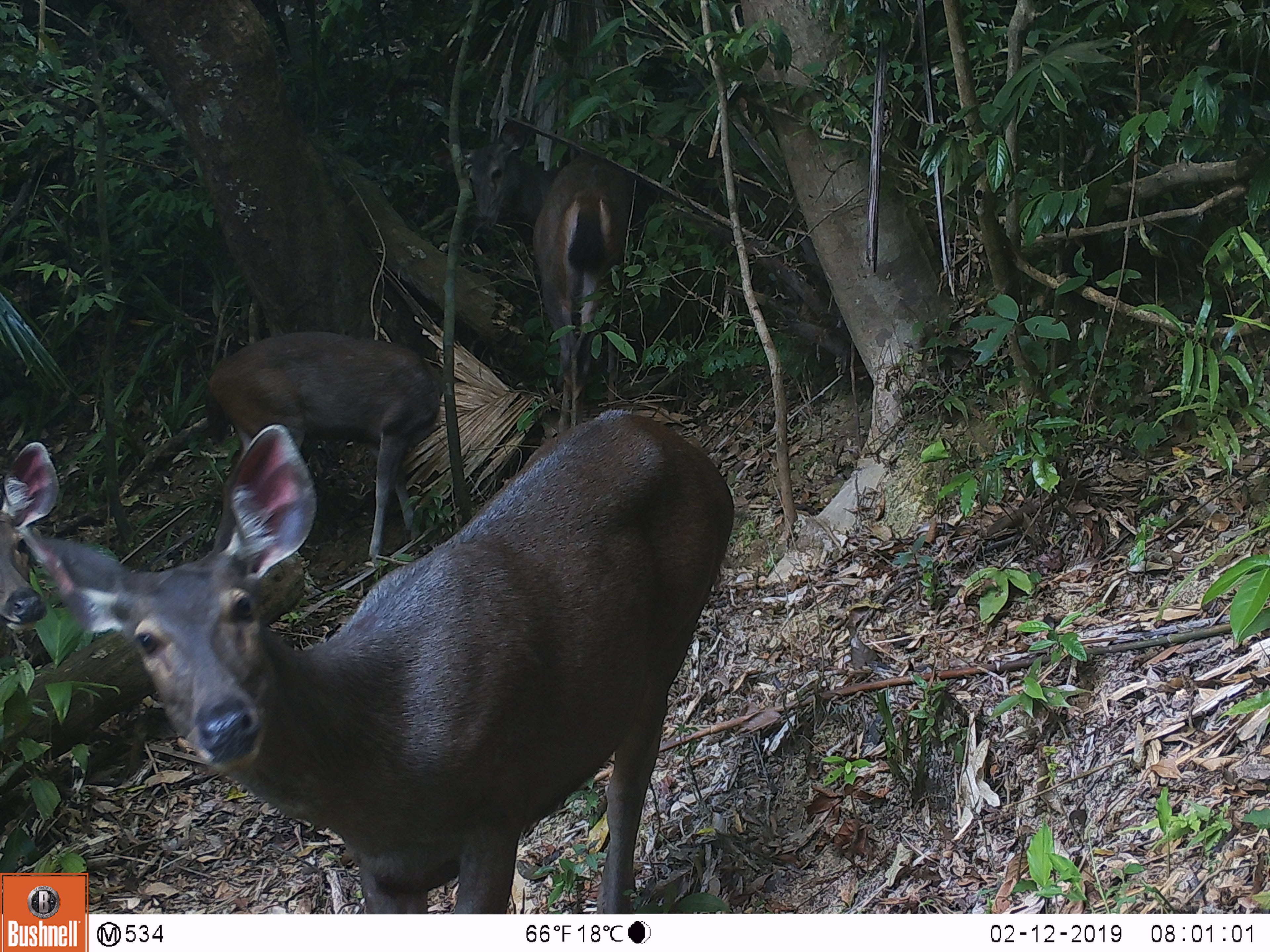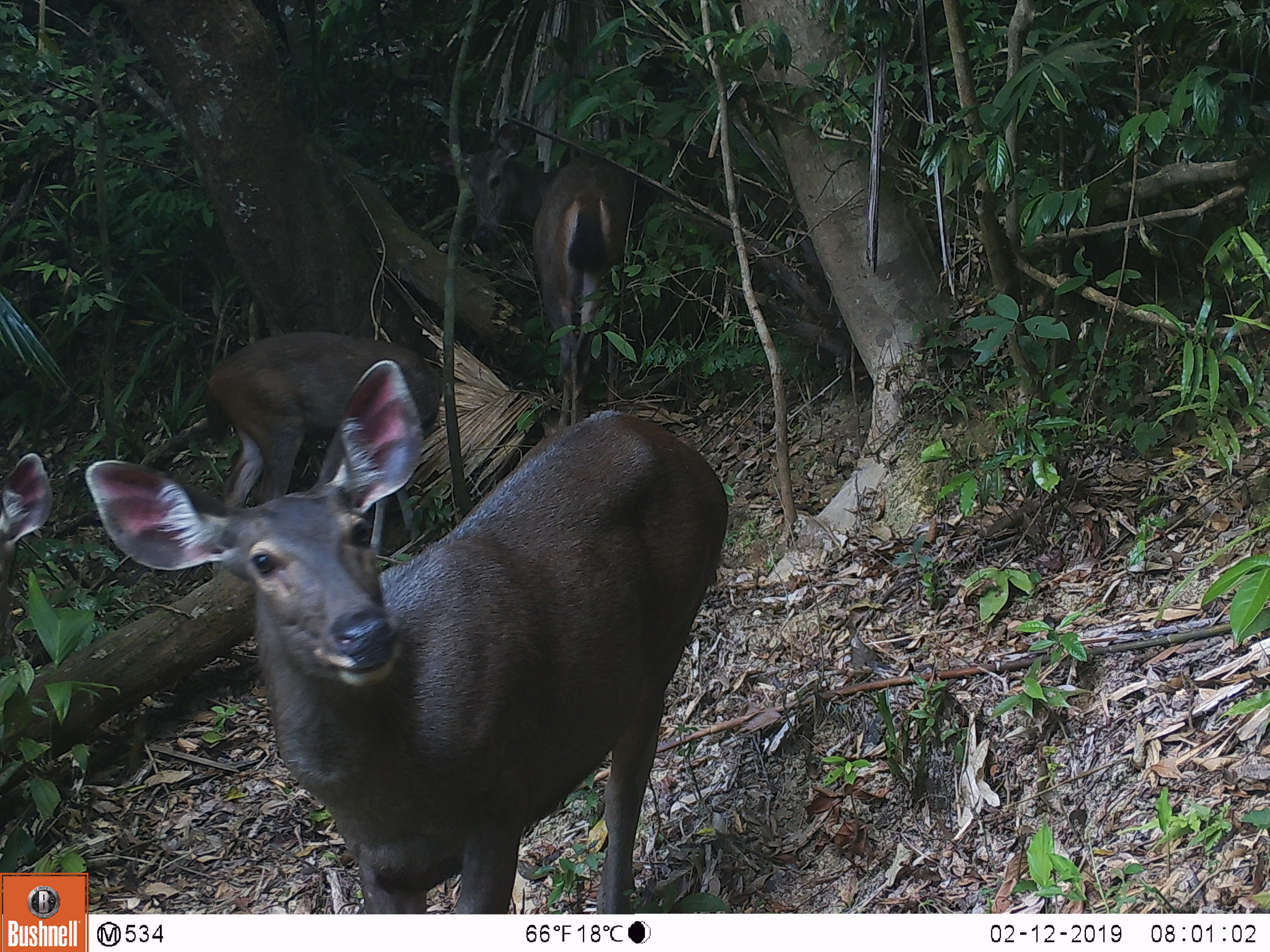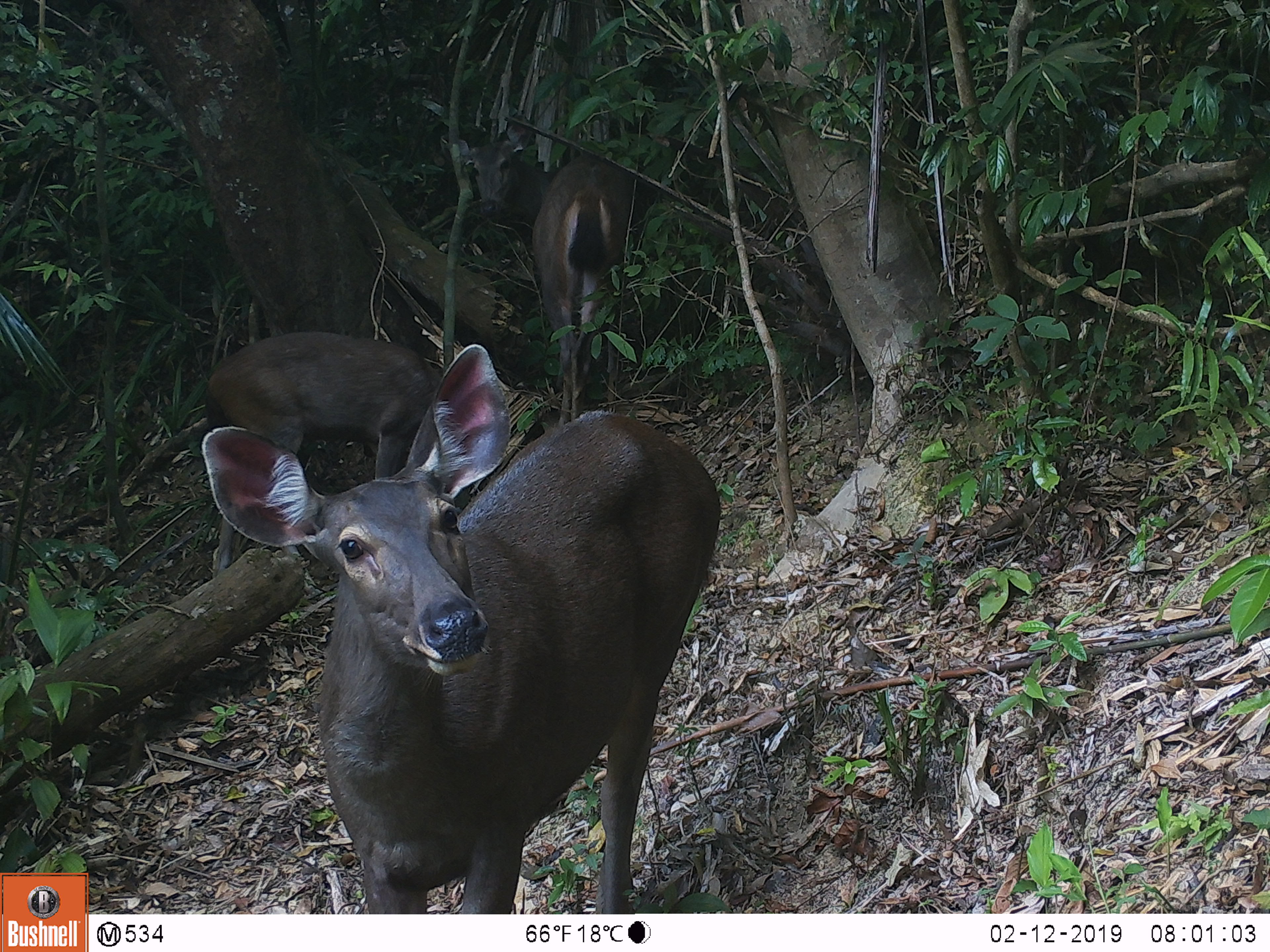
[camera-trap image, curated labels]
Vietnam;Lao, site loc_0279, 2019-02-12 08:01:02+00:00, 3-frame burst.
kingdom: Animalia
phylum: Chordata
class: Mammalia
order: Artiodactyla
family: Cervidae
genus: Rusa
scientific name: Rusa unicolor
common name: sambar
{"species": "sambar (Rusa unicolor)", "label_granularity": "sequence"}